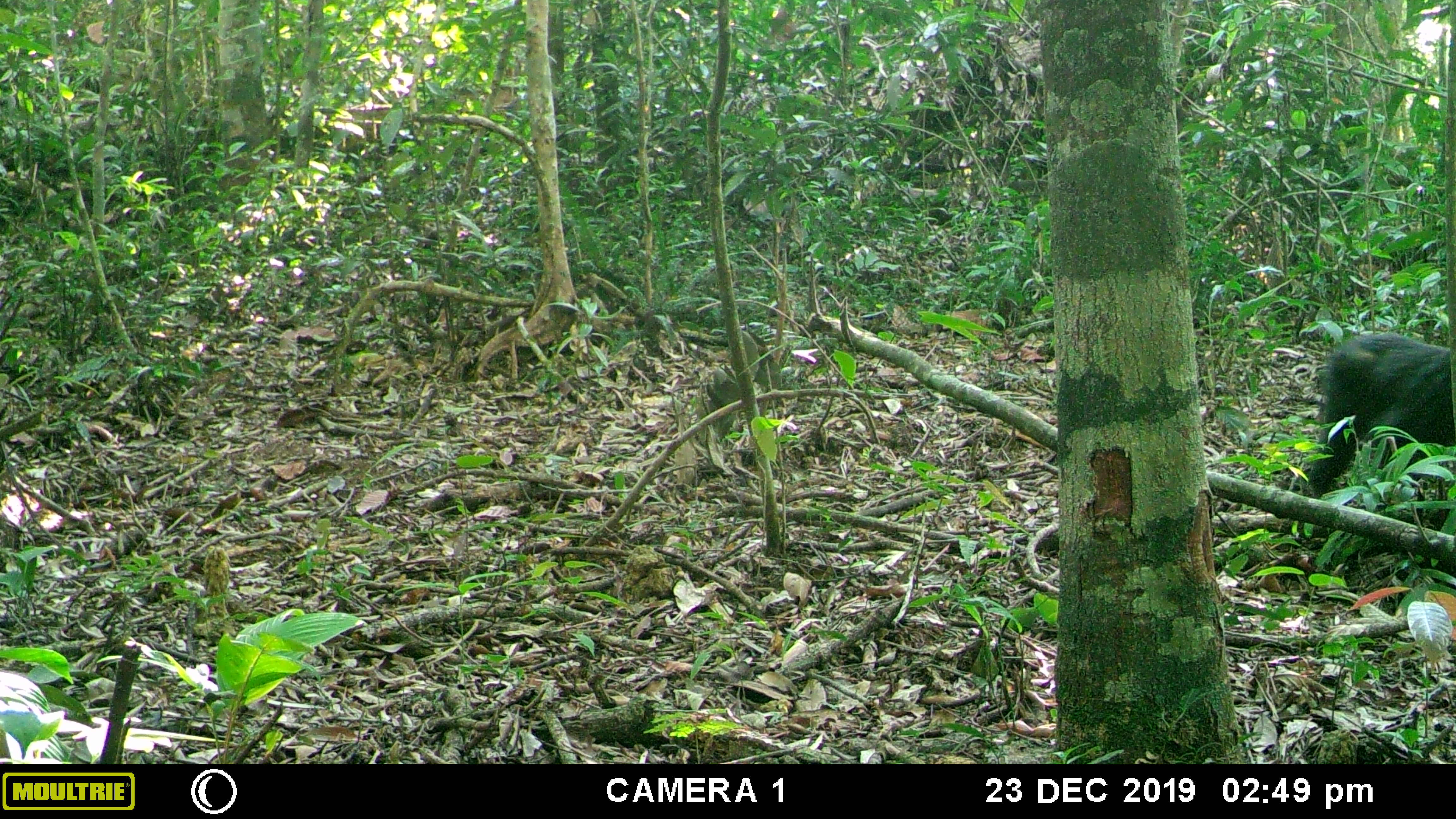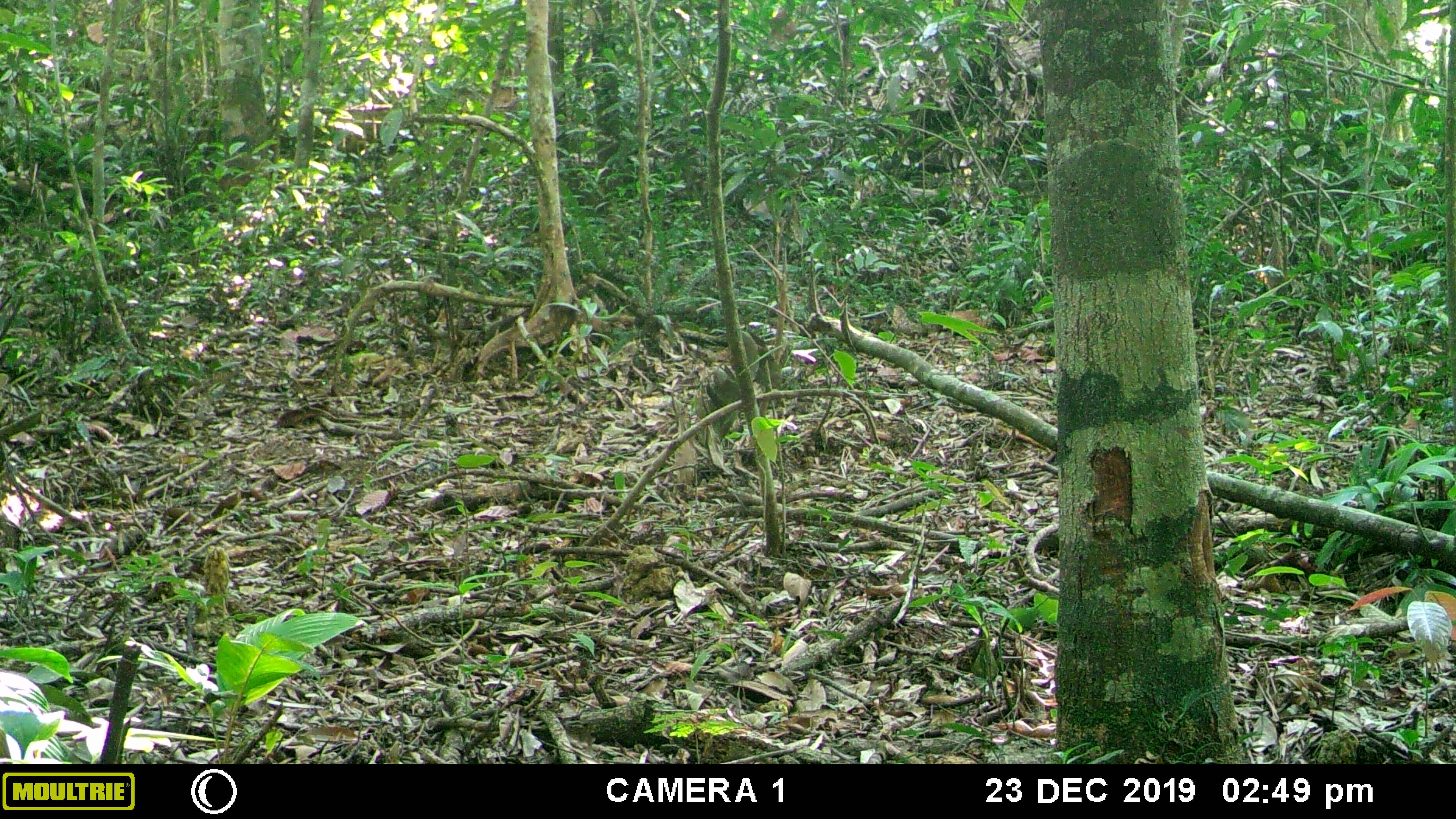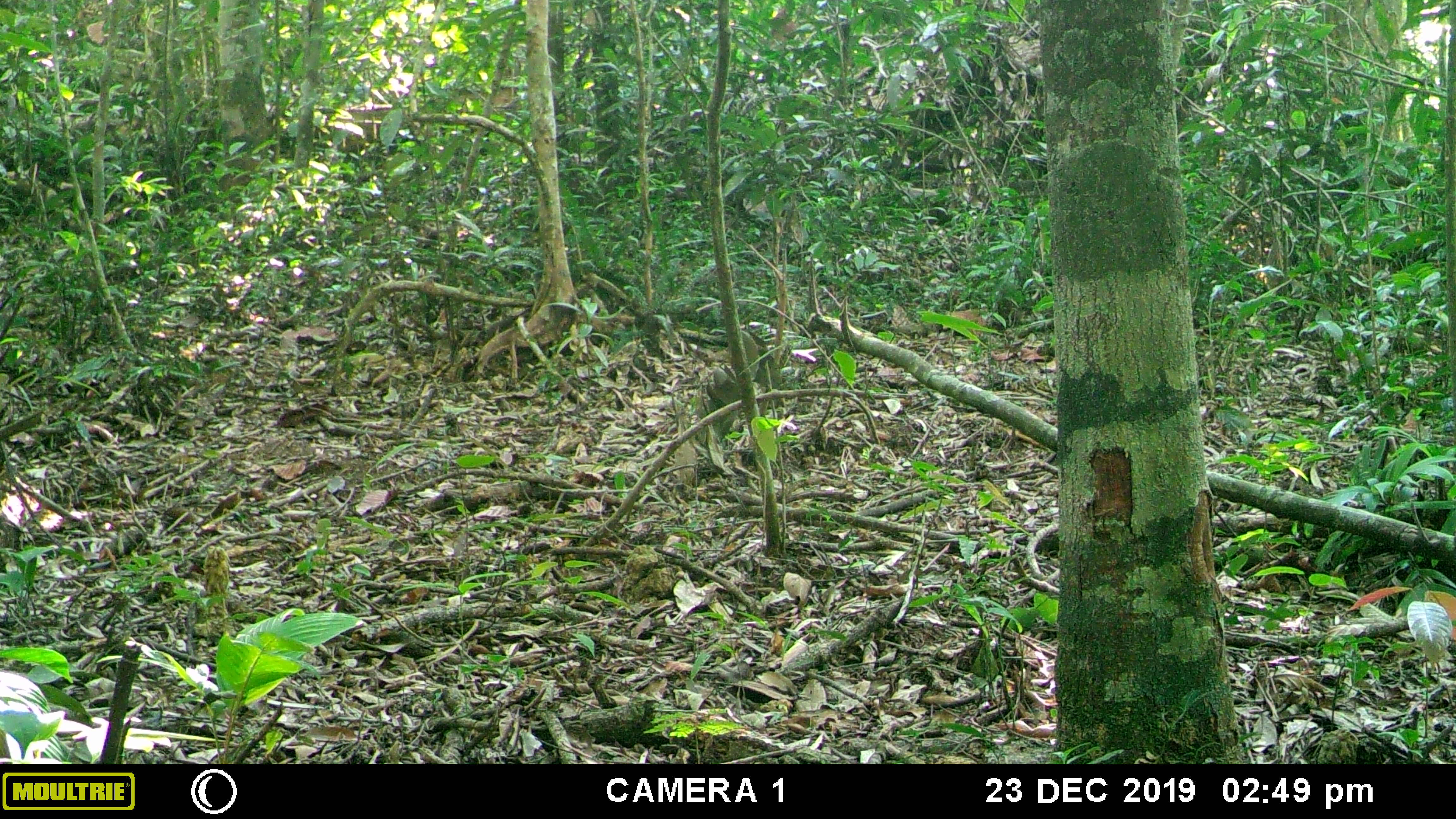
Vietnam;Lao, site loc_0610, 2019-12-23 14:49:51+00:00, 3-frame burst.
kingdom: Animalia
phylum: Chordata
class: Mammalia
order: Primates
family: Cercopithecidae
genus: Macaca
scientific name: Macaca arctoides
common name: stump-tailed macaque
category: stump tailed macaque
Stump tailed macaque (stump-tailed macaque) (Macaca arctoides). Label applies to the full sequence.